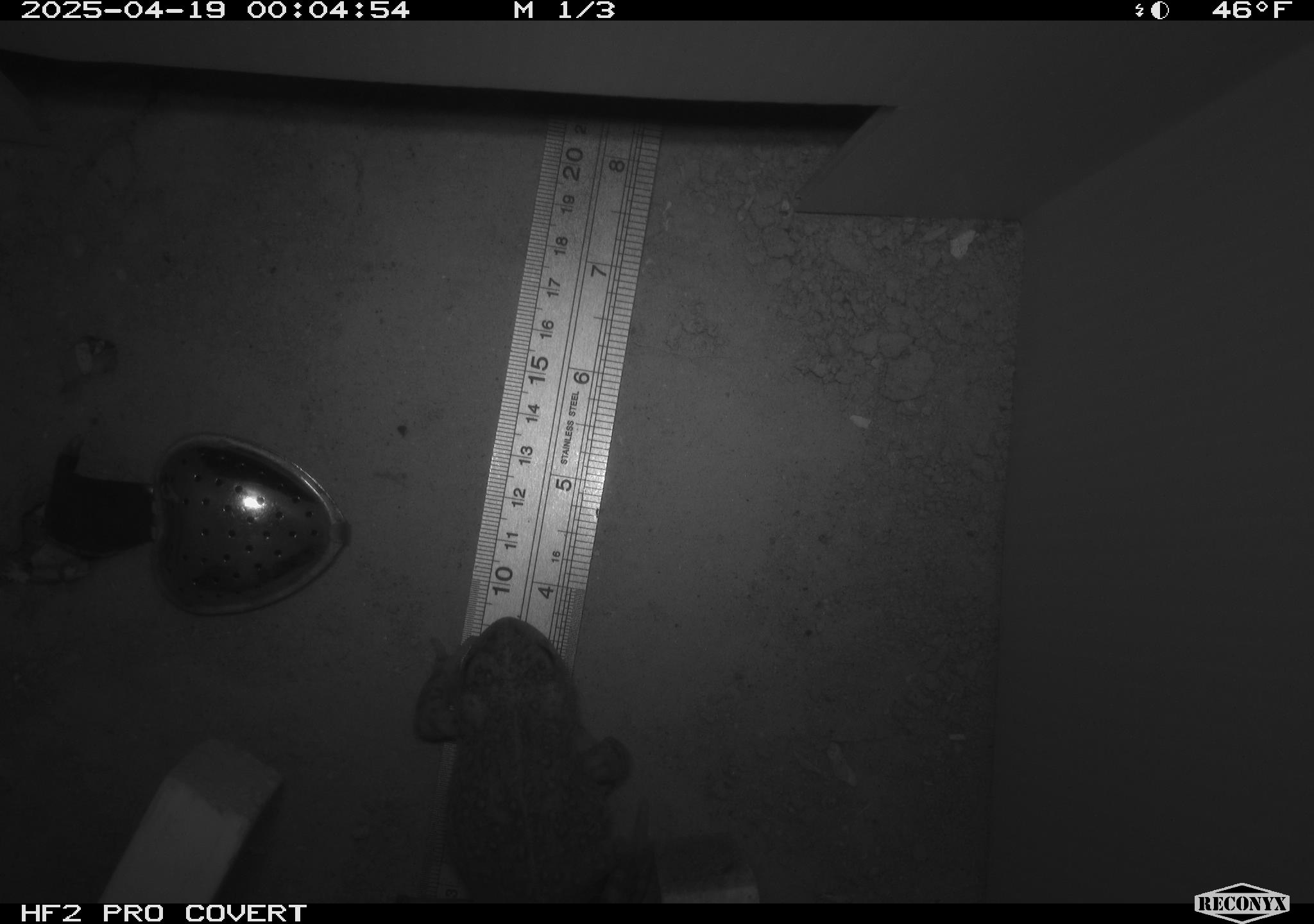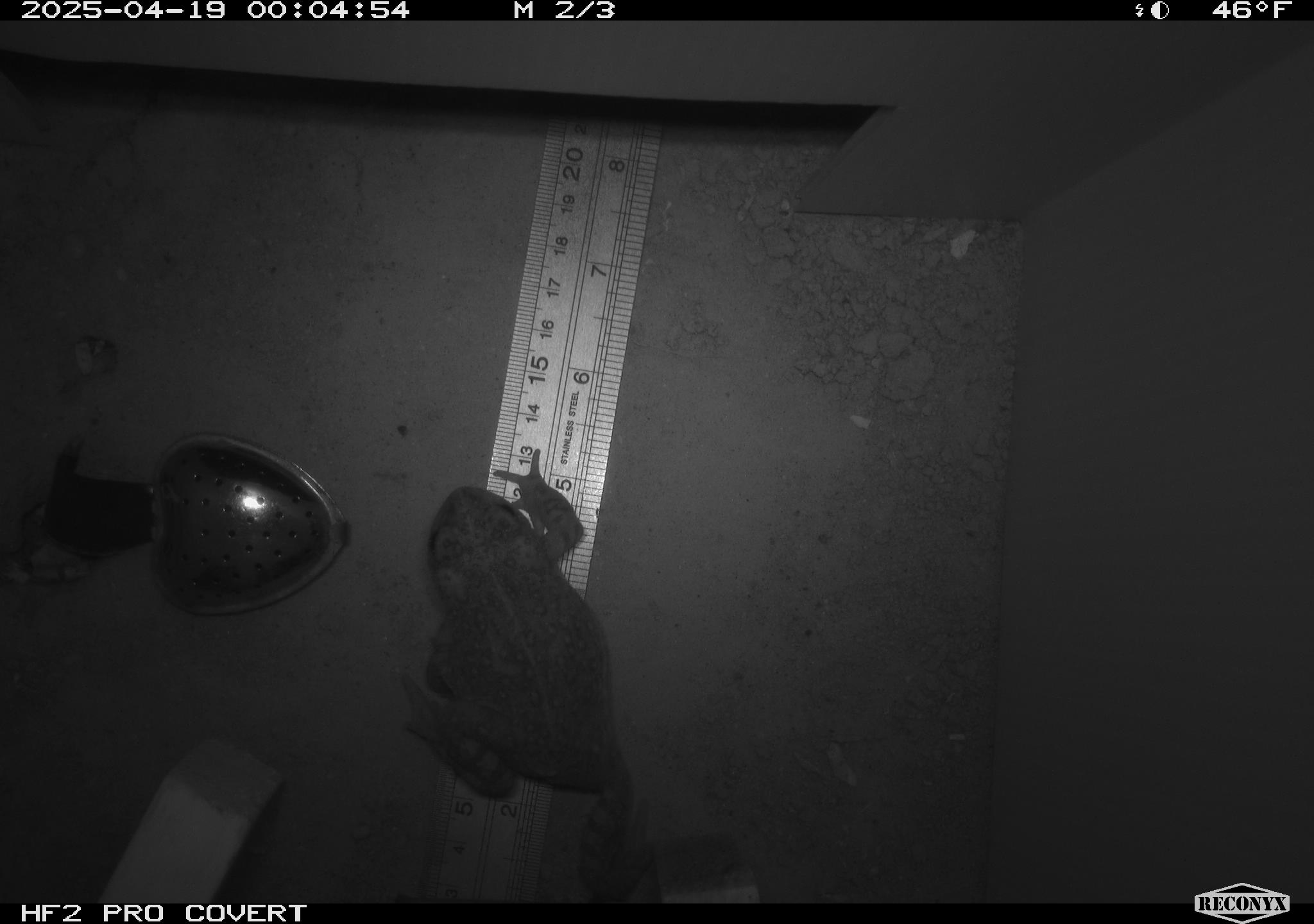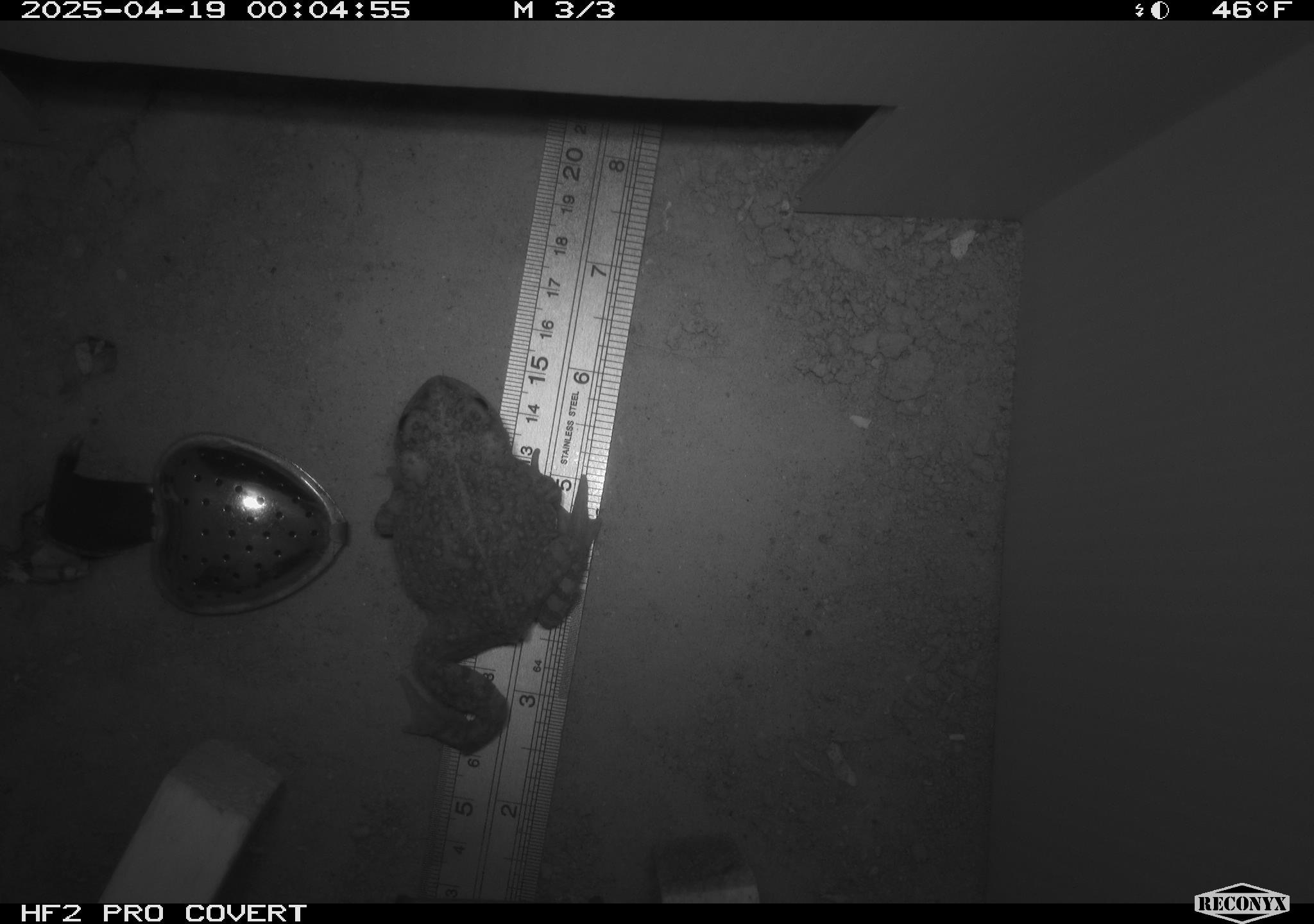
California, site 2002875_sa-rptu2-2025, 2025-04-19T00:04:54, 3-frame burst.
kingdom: Animalia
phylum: Chordata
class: Amphibia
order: Anura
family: Bufonidae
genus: Anaxyrus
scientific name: Anaxyrus boreas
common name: western toad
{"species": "western toad (Anaxyrus boreas)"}